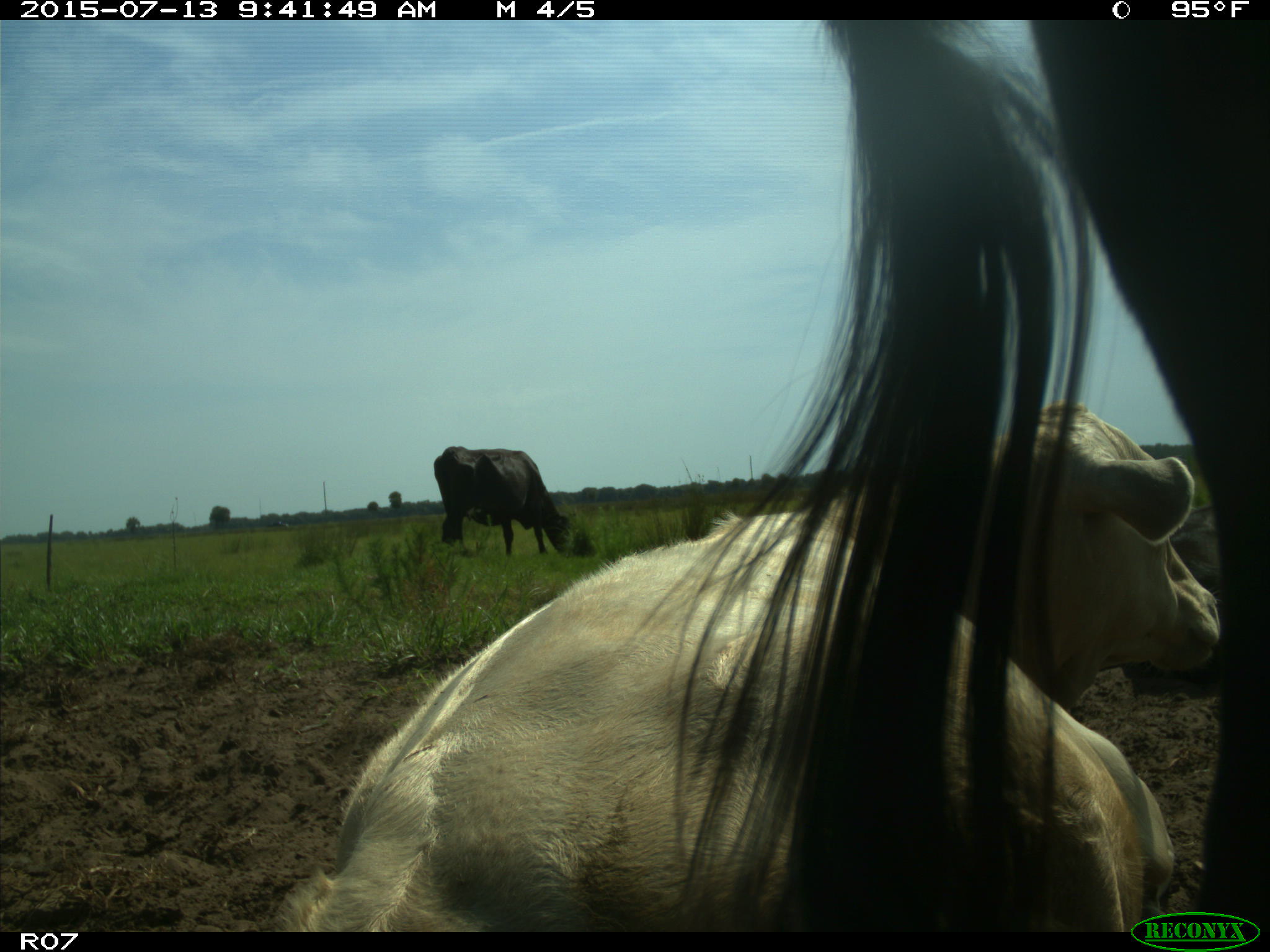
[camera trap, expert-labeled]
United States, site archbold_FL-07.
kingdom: Animalia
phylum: Chordata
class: Mammalia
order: Artiodactyla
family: Bovidae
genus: Bos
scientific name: Bos taurus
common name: domestic cow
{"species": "Bos taurus (domestic cow)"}